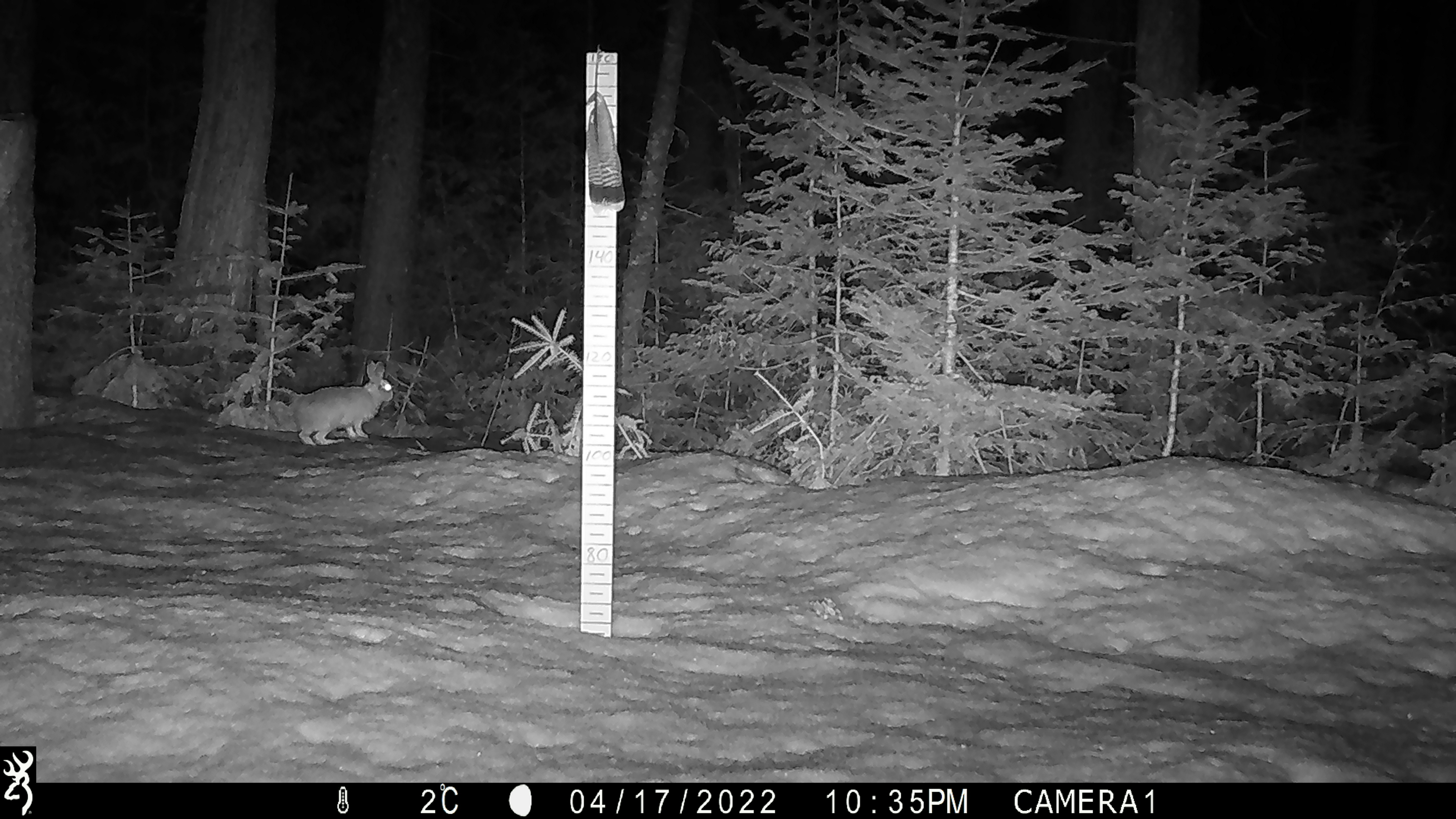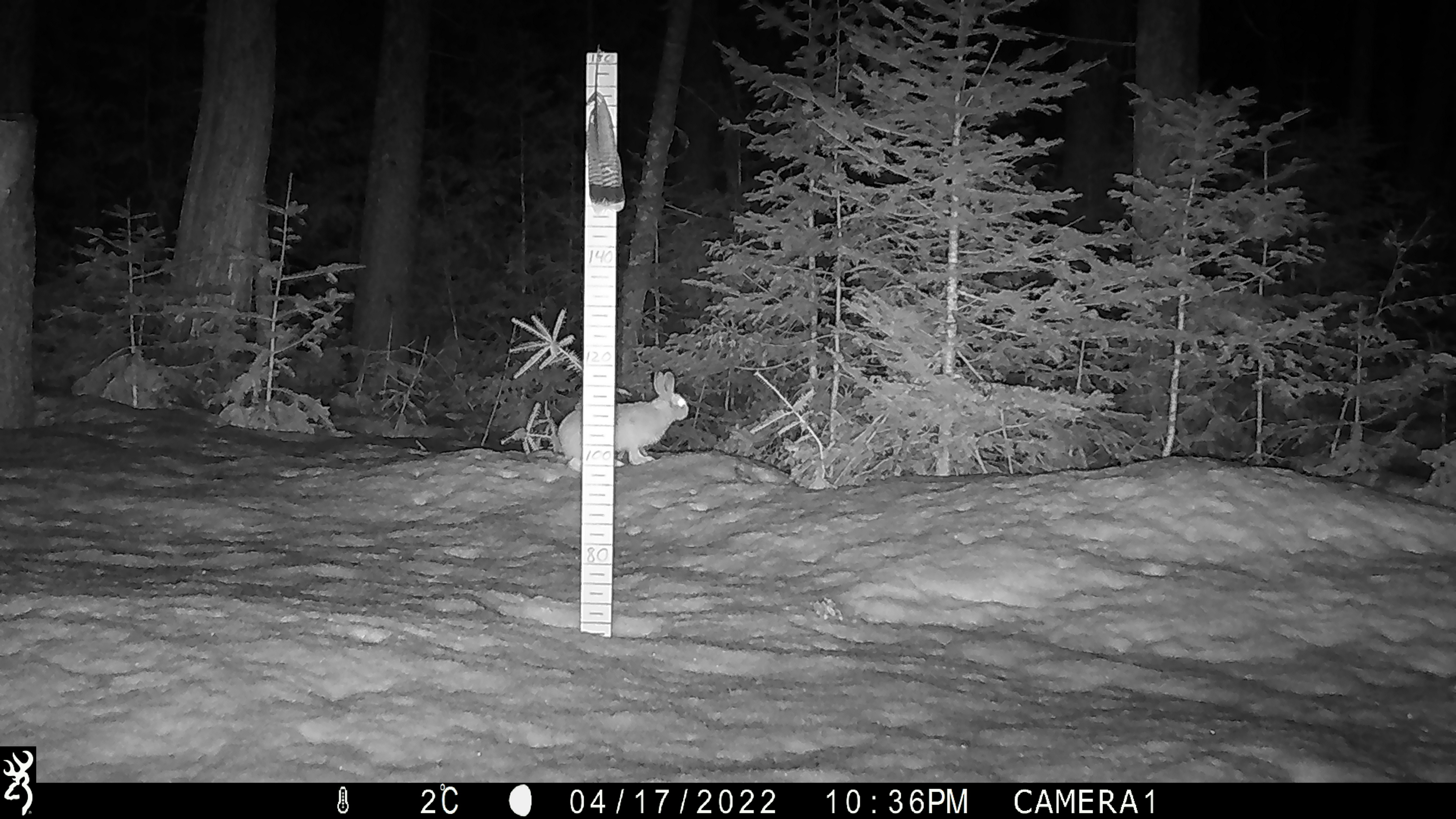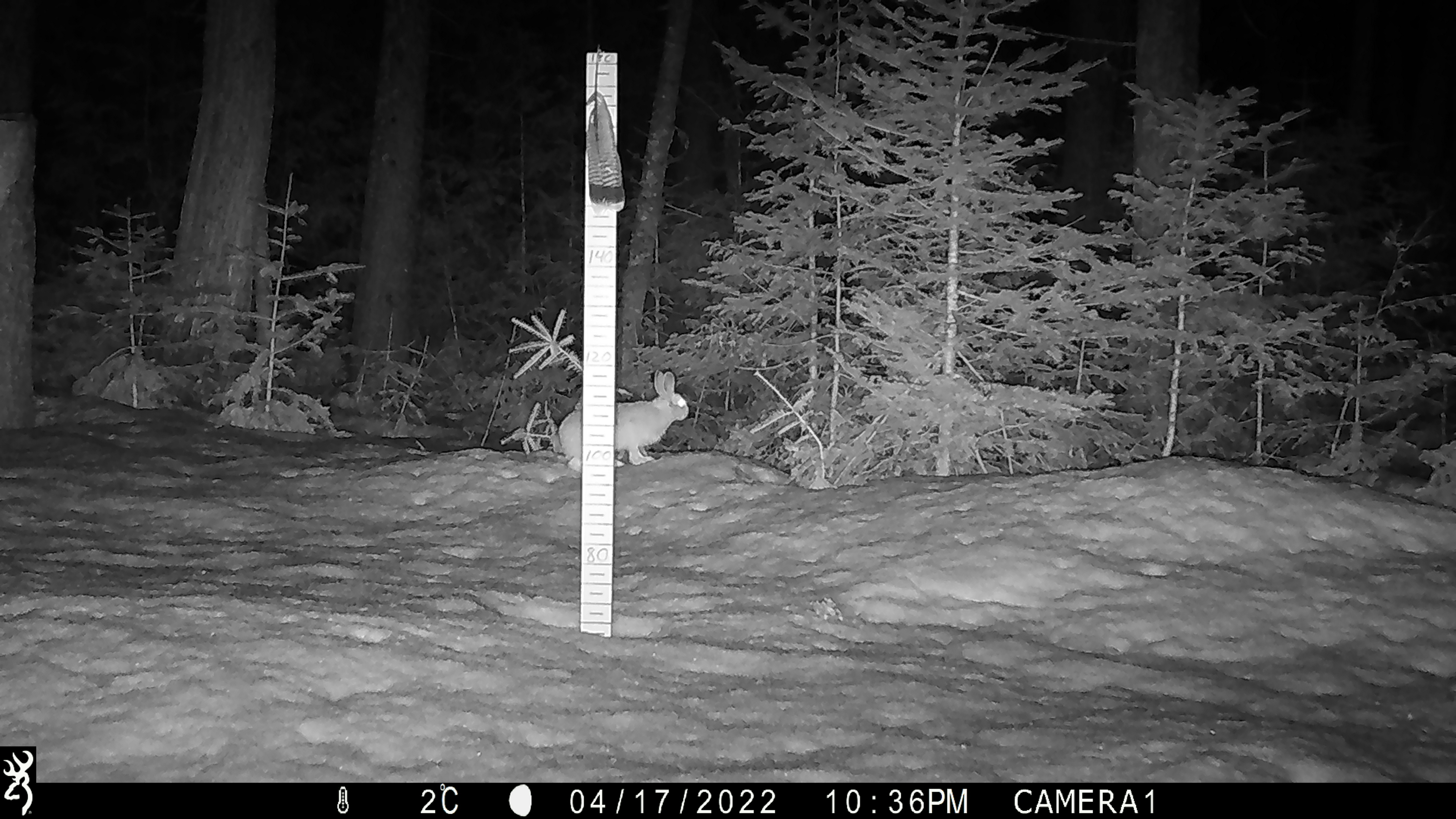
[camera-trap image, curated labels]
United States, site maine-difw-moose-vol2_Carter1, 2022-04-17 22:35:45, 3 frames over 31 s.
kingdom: Animalia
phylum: Chordata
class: Mammalia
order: Lagomorpha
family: Leporidae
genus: Lepus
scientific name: Lepus americanus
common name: snowshoe hare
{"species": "snowshoe hare (Lepus americanus)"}